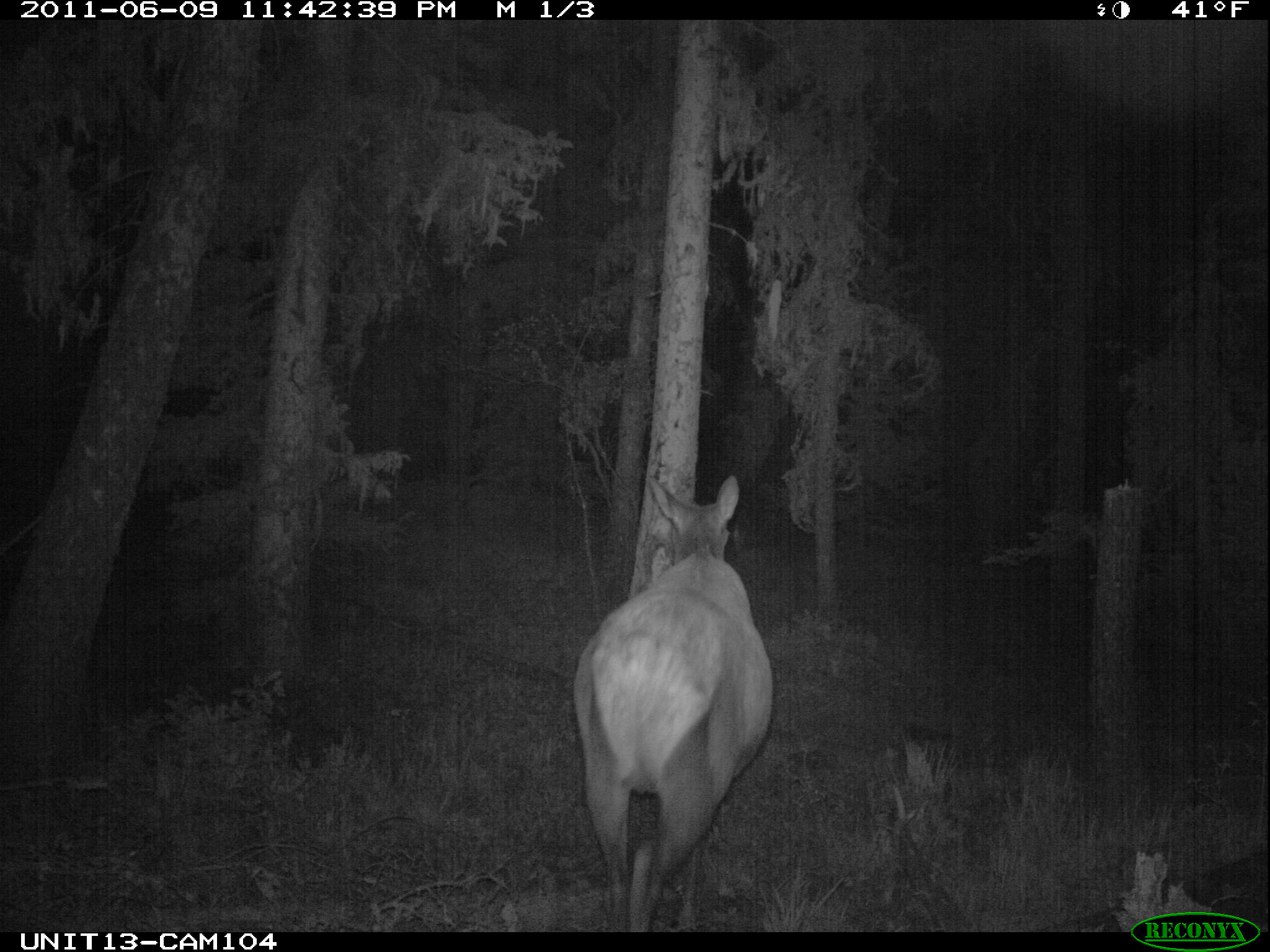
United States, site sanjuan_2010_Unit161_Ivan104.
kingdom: Animalia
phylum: Chordata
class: Mammalia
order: Artiodactyla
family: Cervidae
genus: Cervus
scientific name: Cervus elaphus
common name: red deer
Cervus elaphus (red deer).